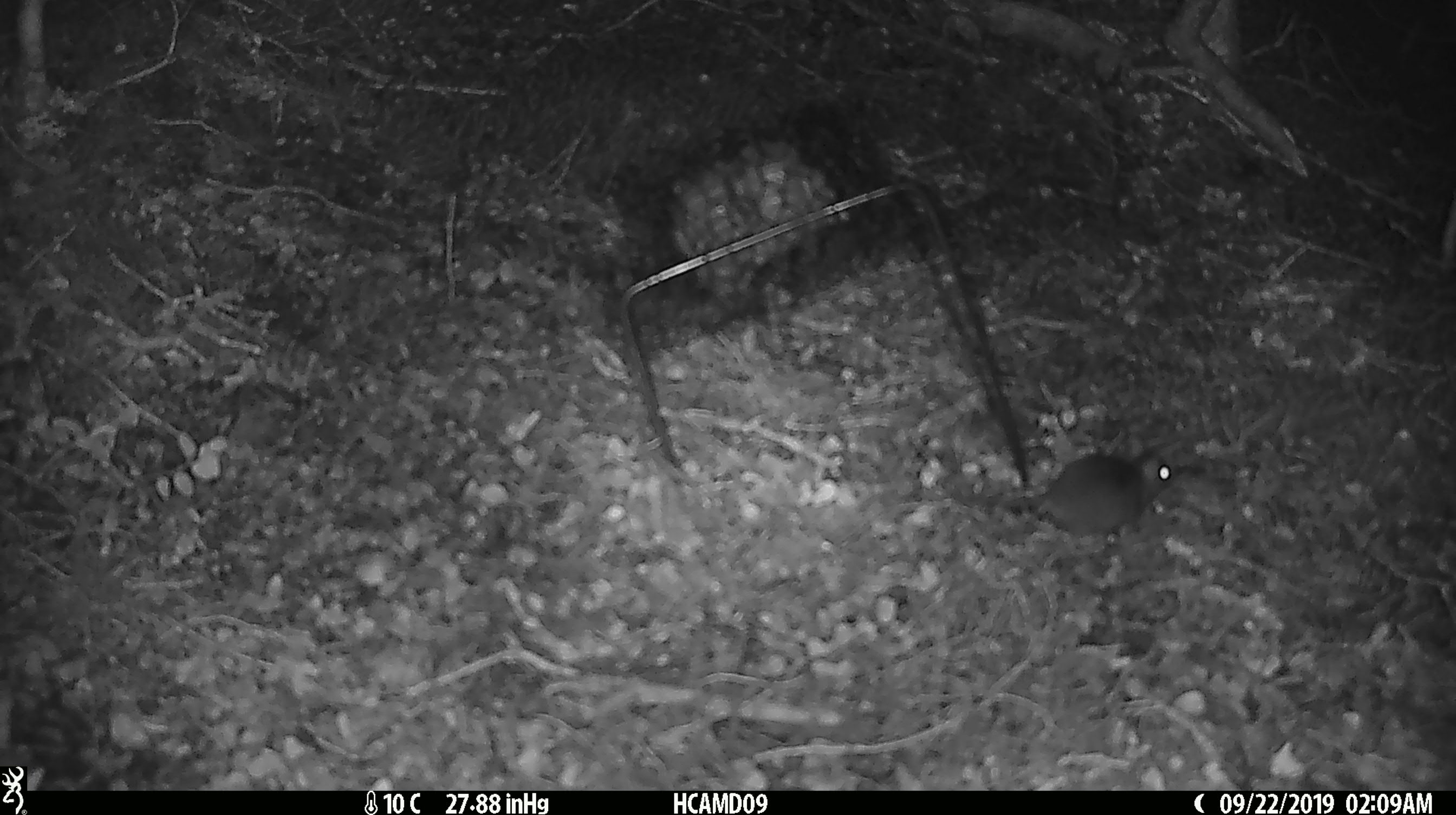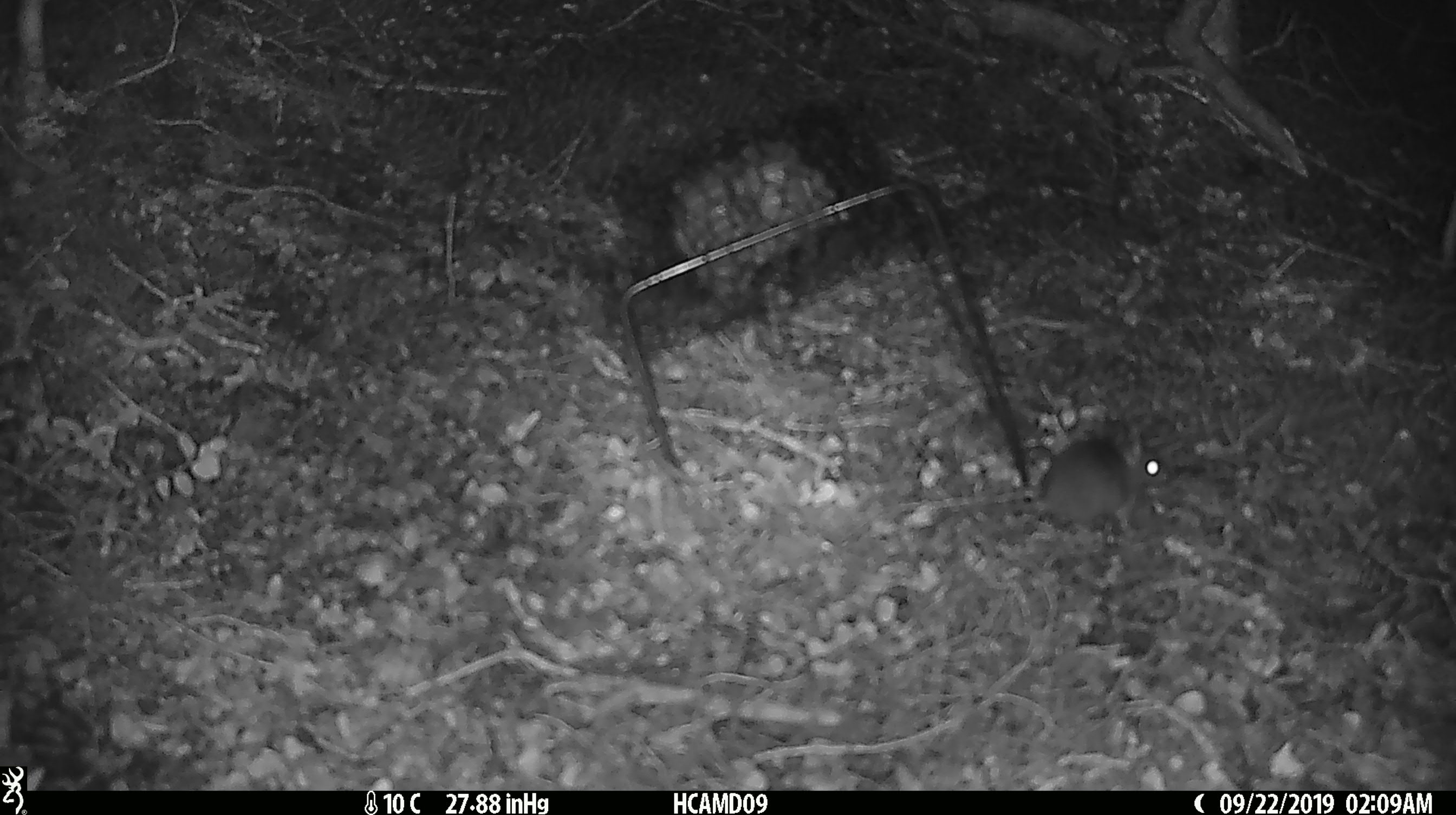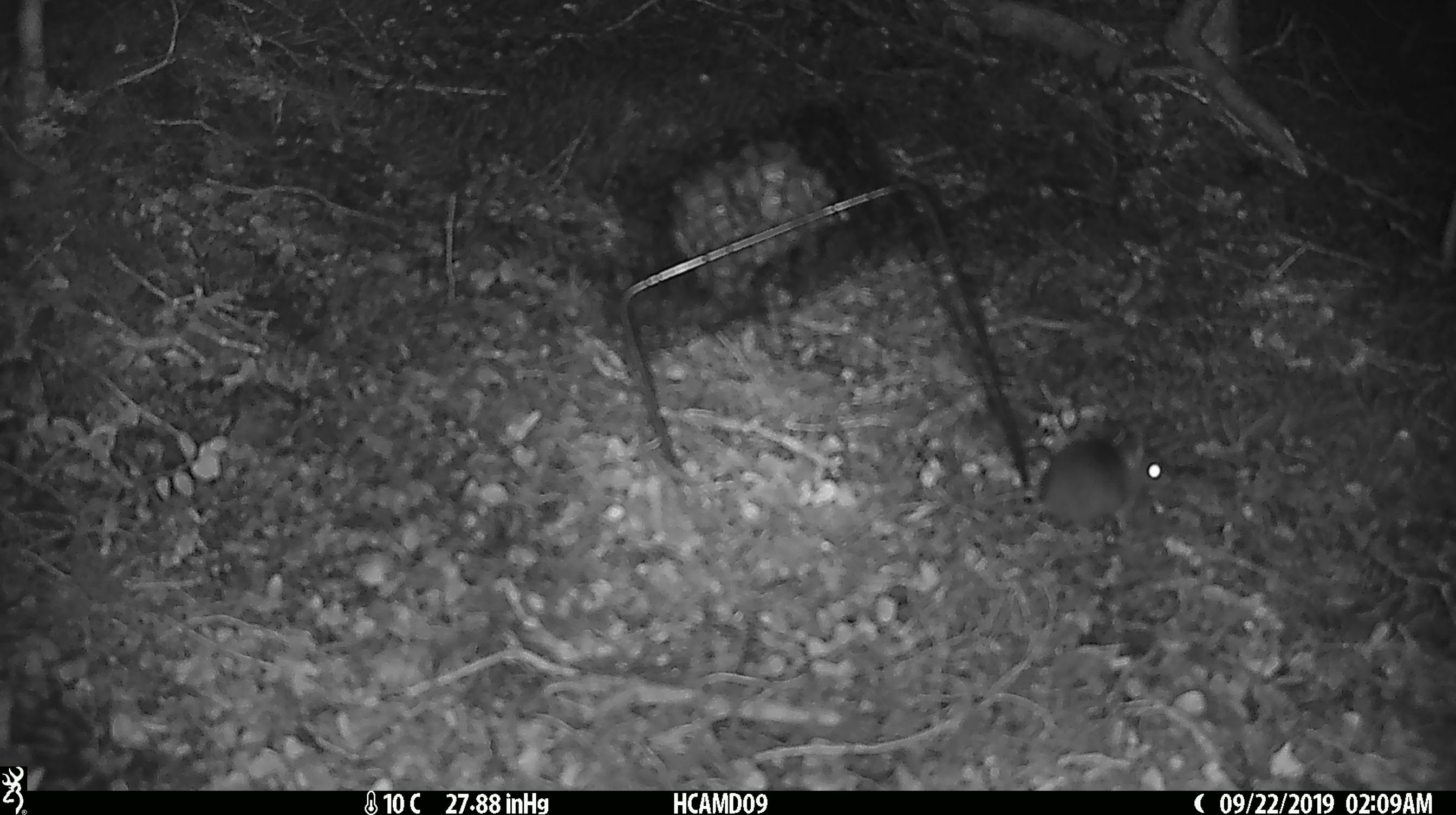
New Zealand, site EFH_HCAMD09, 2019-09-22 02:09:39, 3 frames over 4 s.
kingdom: Animalia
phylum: Chordata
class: Mammalia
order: Rodentia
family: Muridae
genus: Mus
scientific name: Mus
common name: mouse